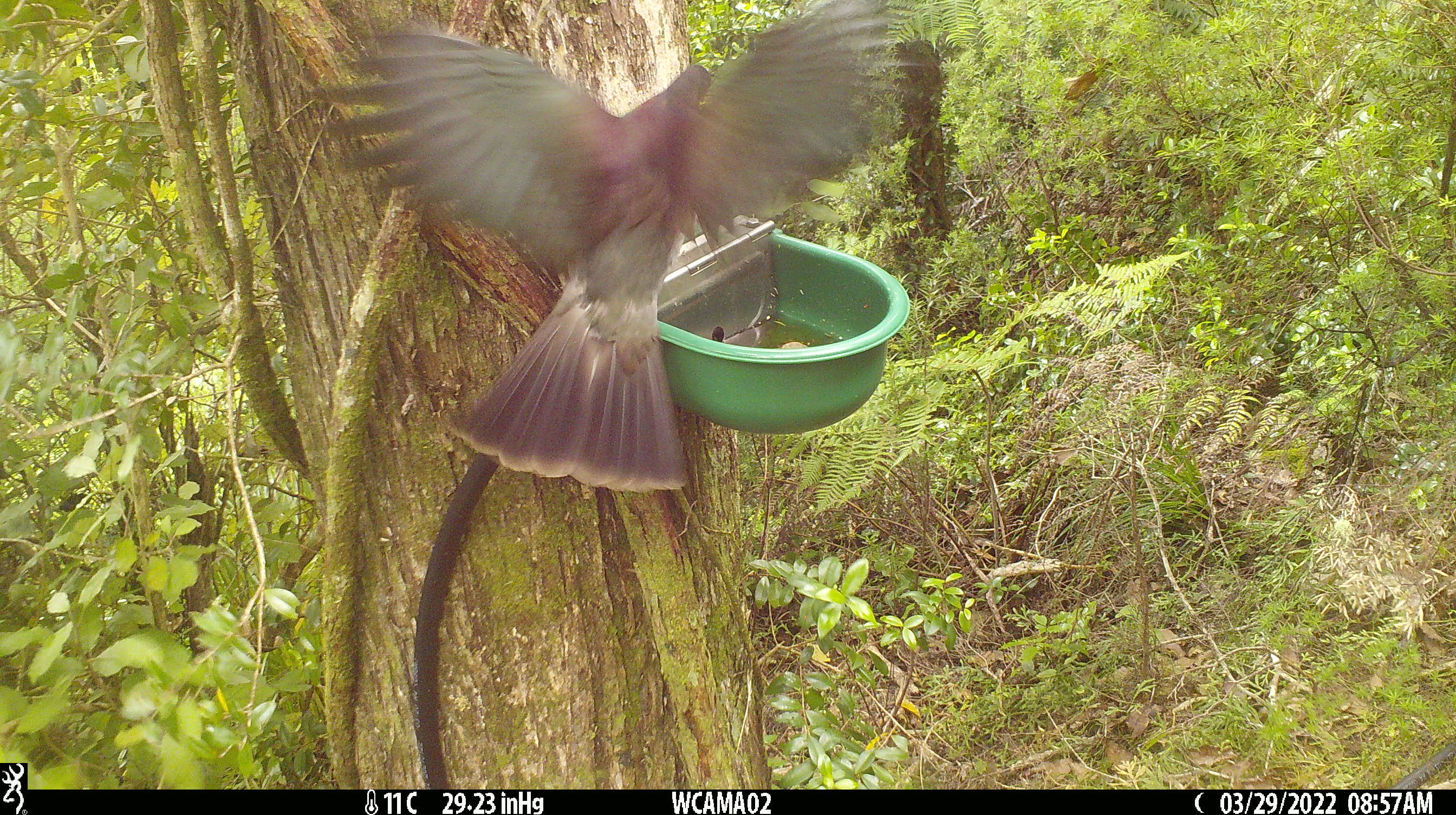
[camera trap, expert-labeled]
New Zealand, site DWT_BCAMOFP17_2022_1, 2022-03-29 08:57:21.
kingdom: Animalia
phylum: Chordata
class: Aves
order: Columbiformes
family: Columbidae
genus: Hemiphaga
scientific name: Hemiphaga novaeseelandiae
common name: new zealand pigeon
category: kereru